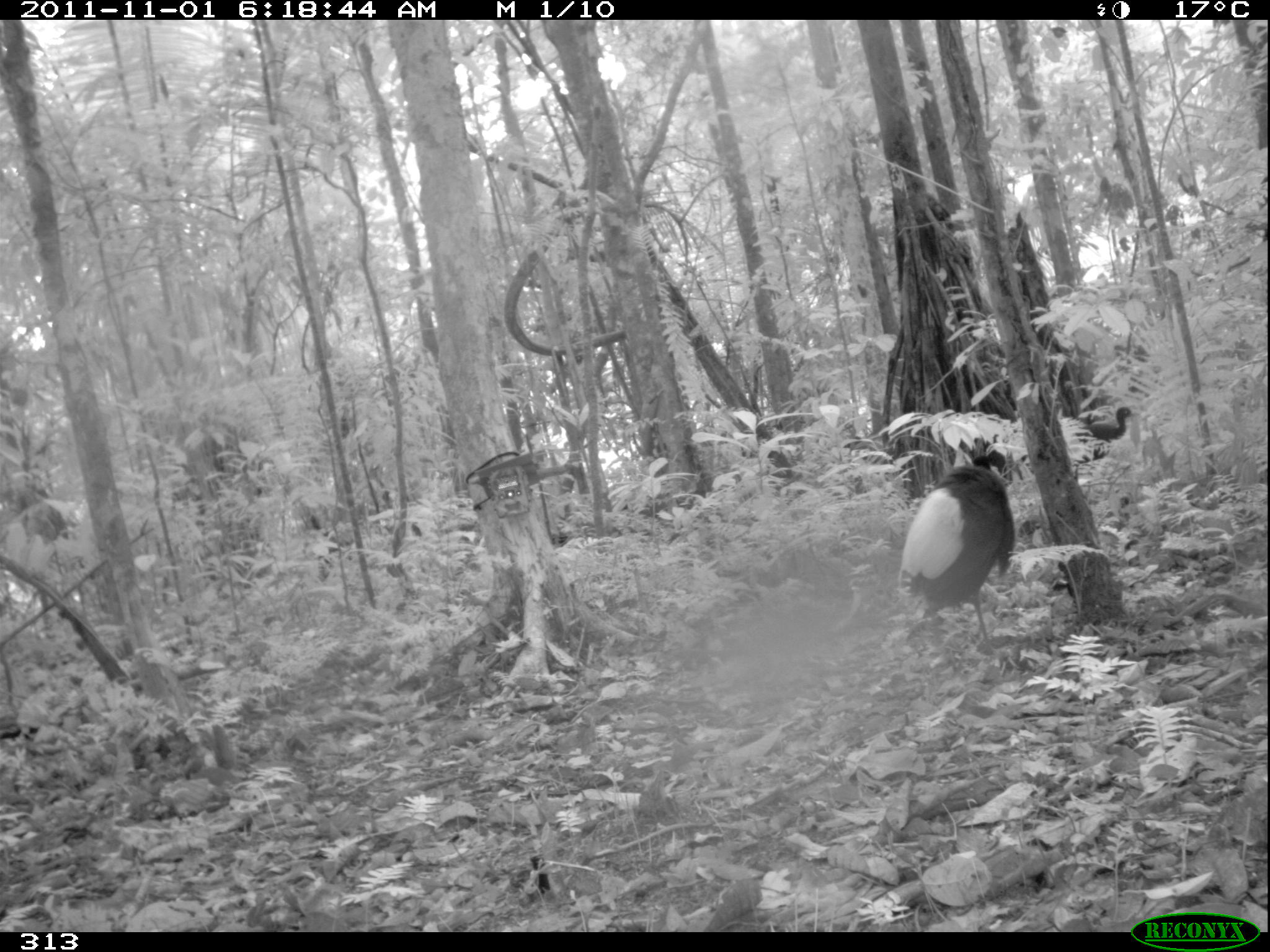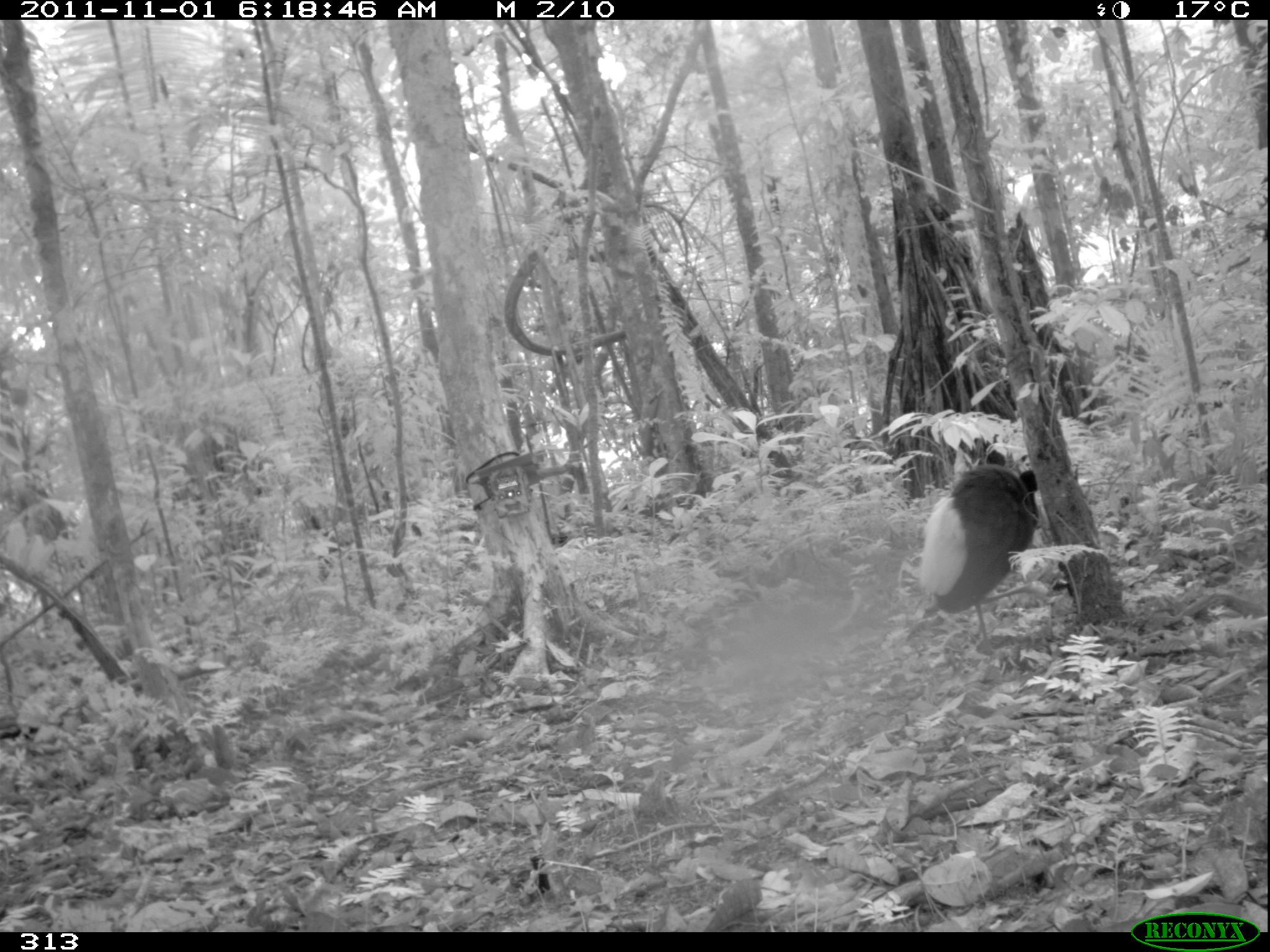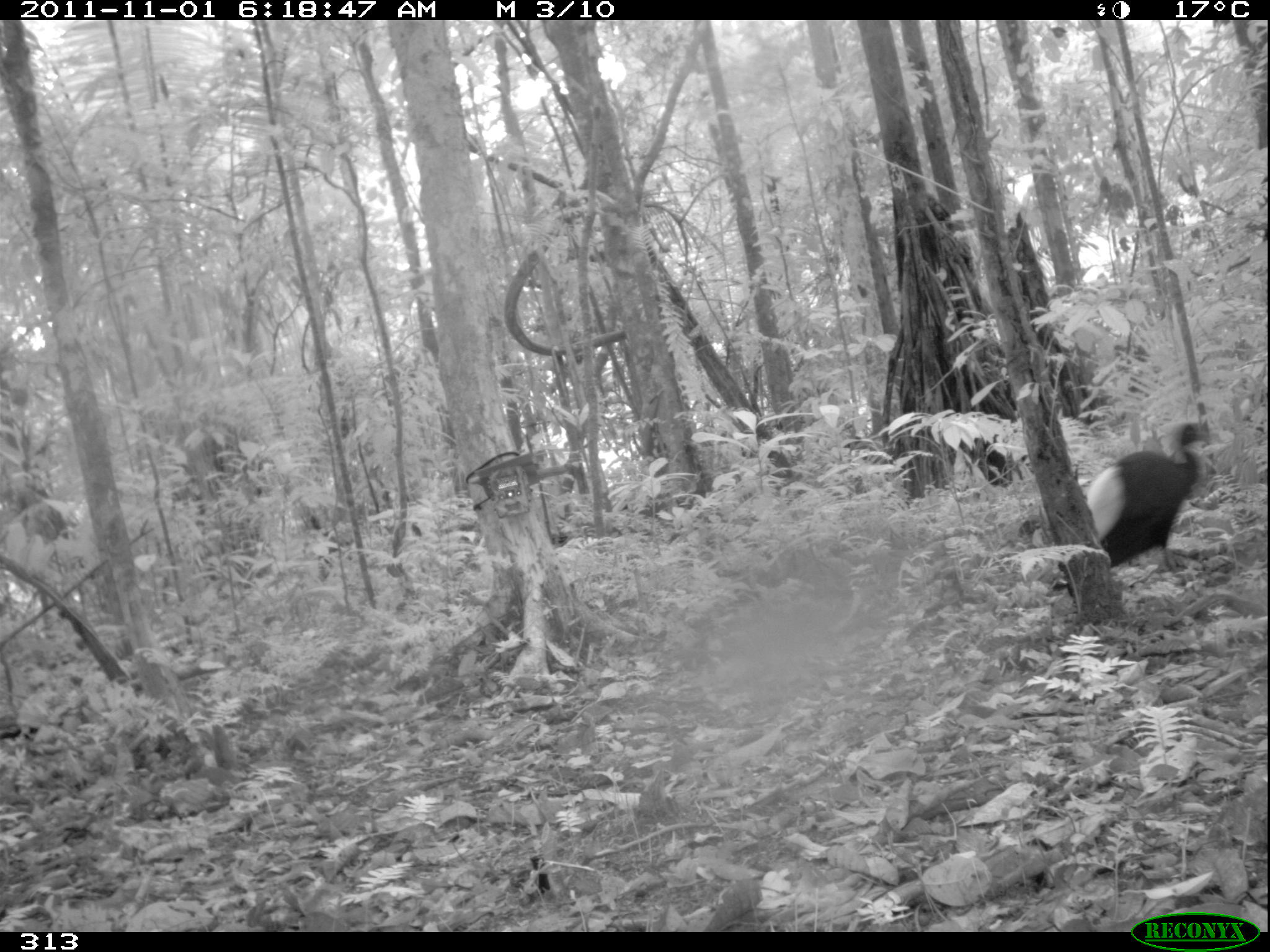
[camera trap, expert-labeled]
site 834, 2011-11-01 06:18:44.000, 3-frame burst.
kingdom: Animalia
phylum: Chordata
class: Aves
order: Gruiformes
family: Psophiidae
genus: Psophia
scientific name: Psophia leucoptera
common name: pale-winged trumpeter